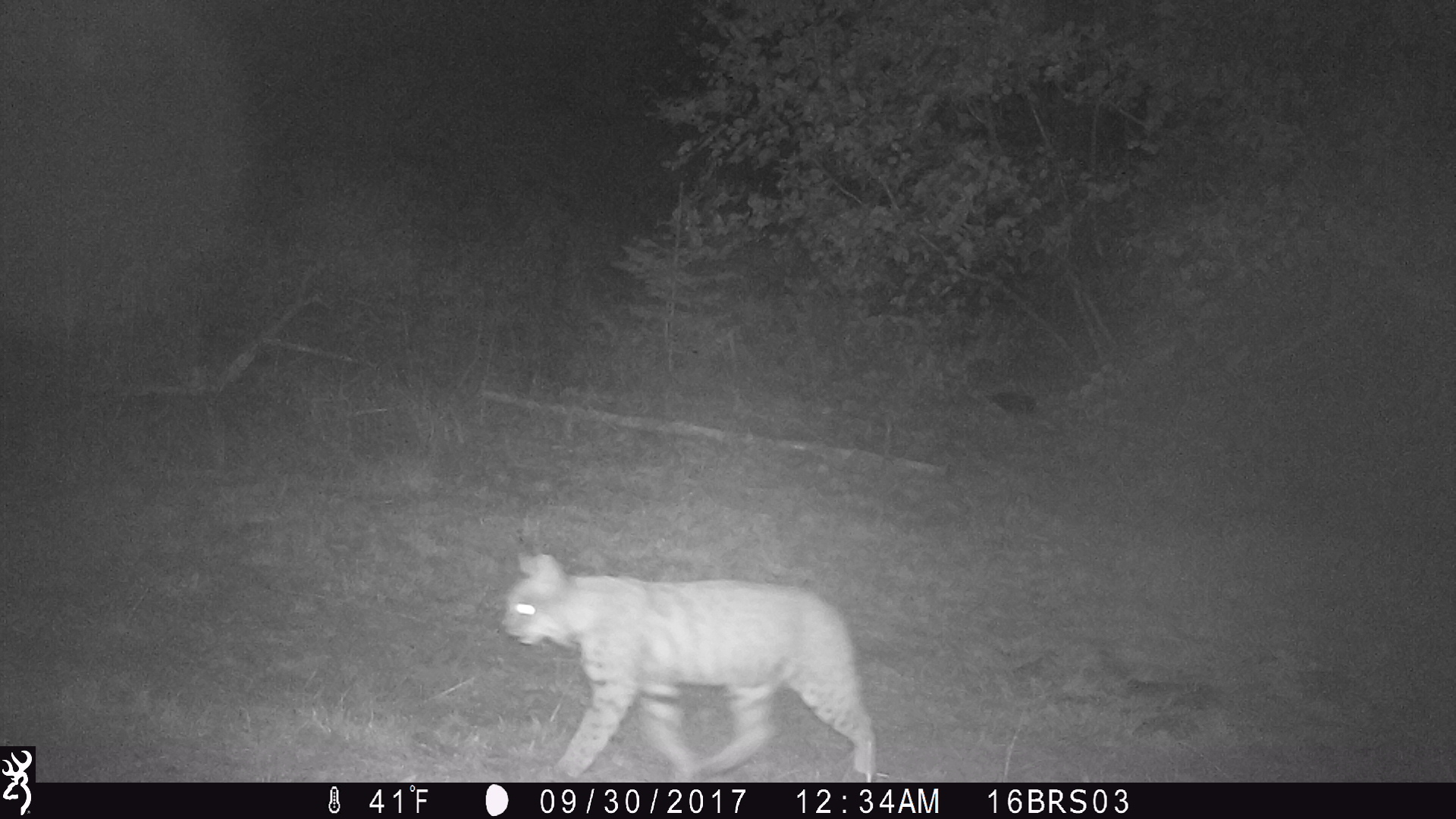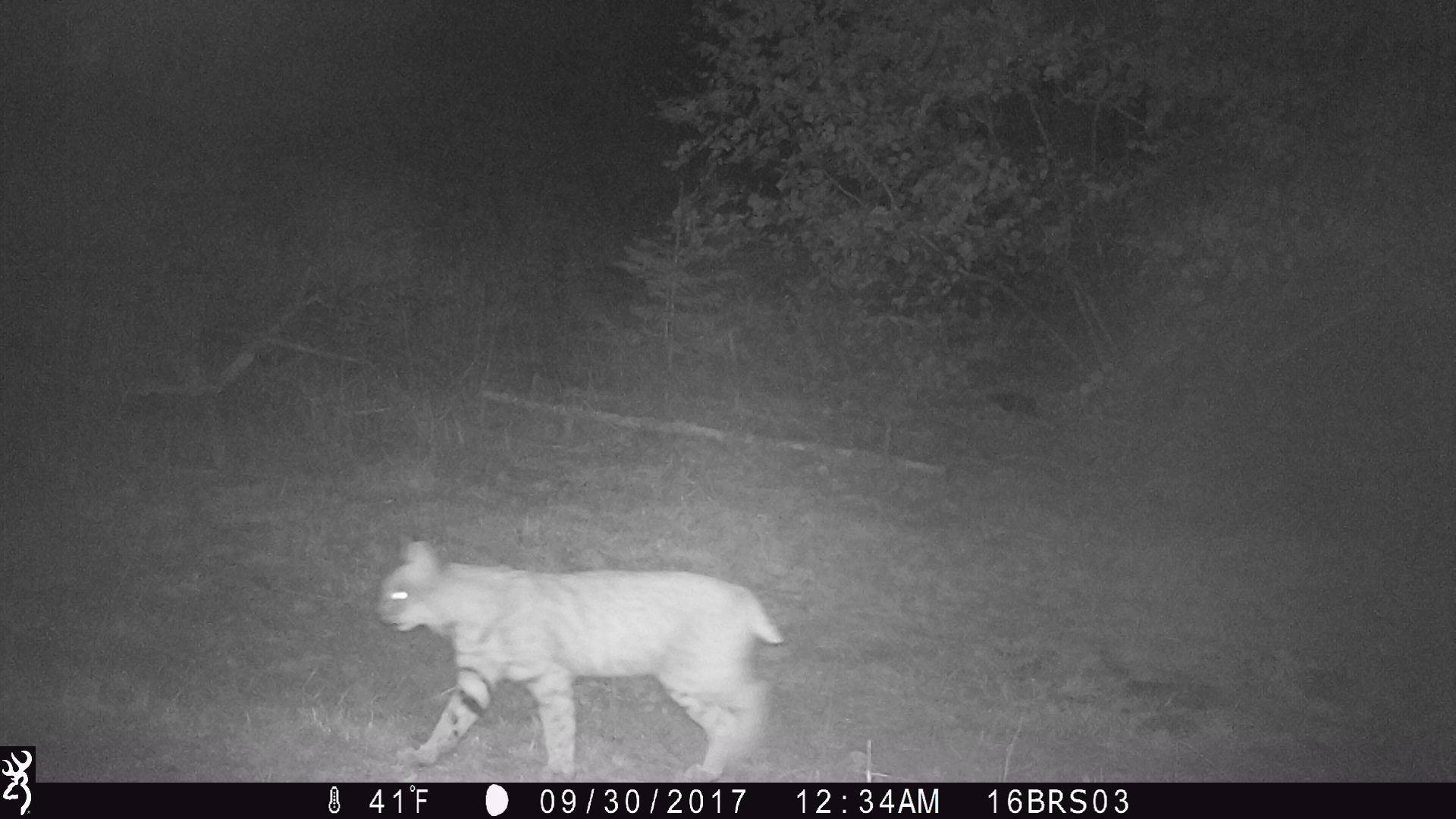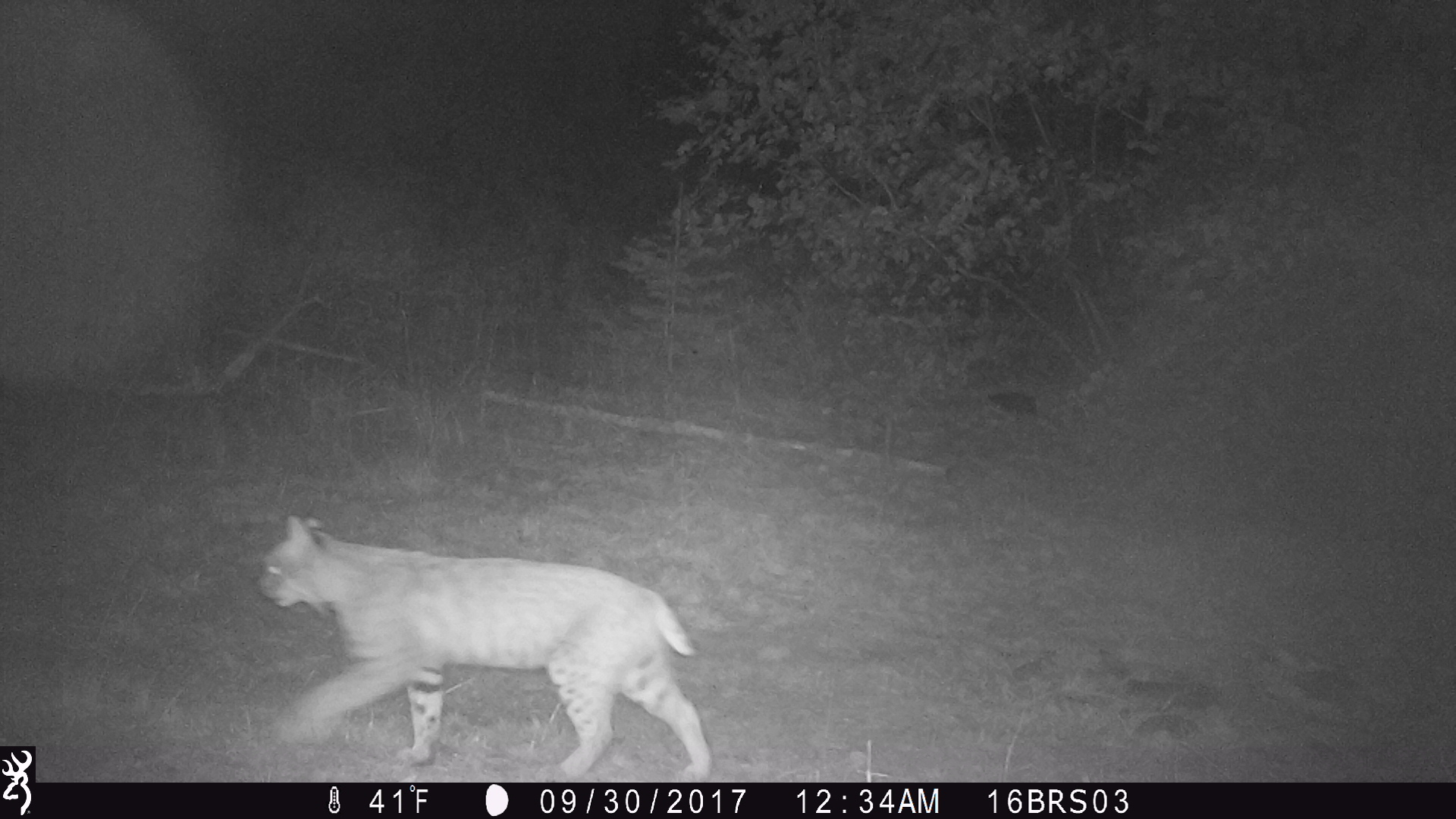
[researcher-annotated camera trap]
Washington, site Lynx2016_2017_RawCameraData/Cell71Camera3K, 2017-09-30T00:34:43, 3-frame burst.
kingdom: Animalia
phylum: Chordata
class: Mammalia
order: Carnivora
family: Felidae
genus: Lynx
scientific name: Lynx rufus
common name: bobcat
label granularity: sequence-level